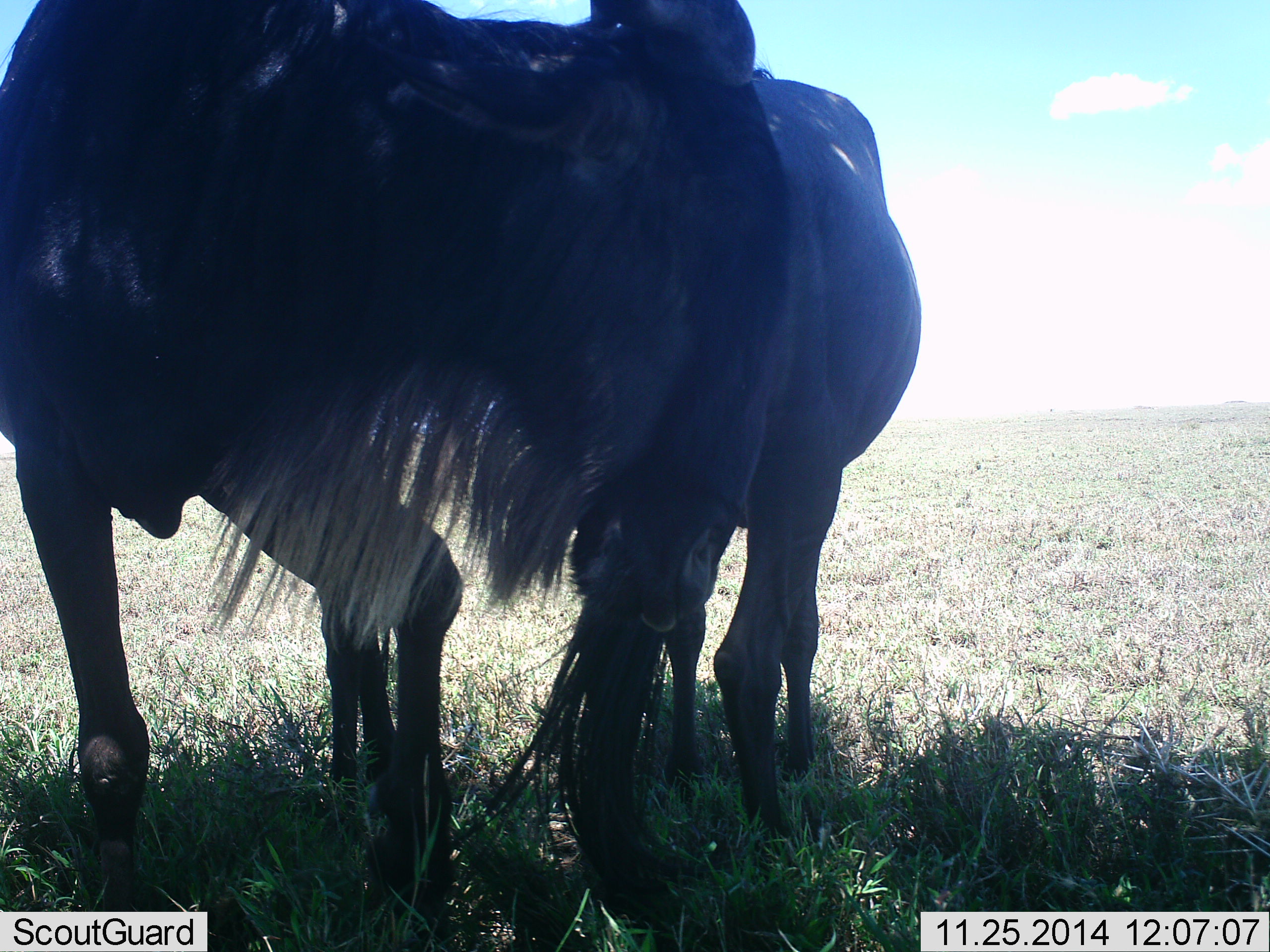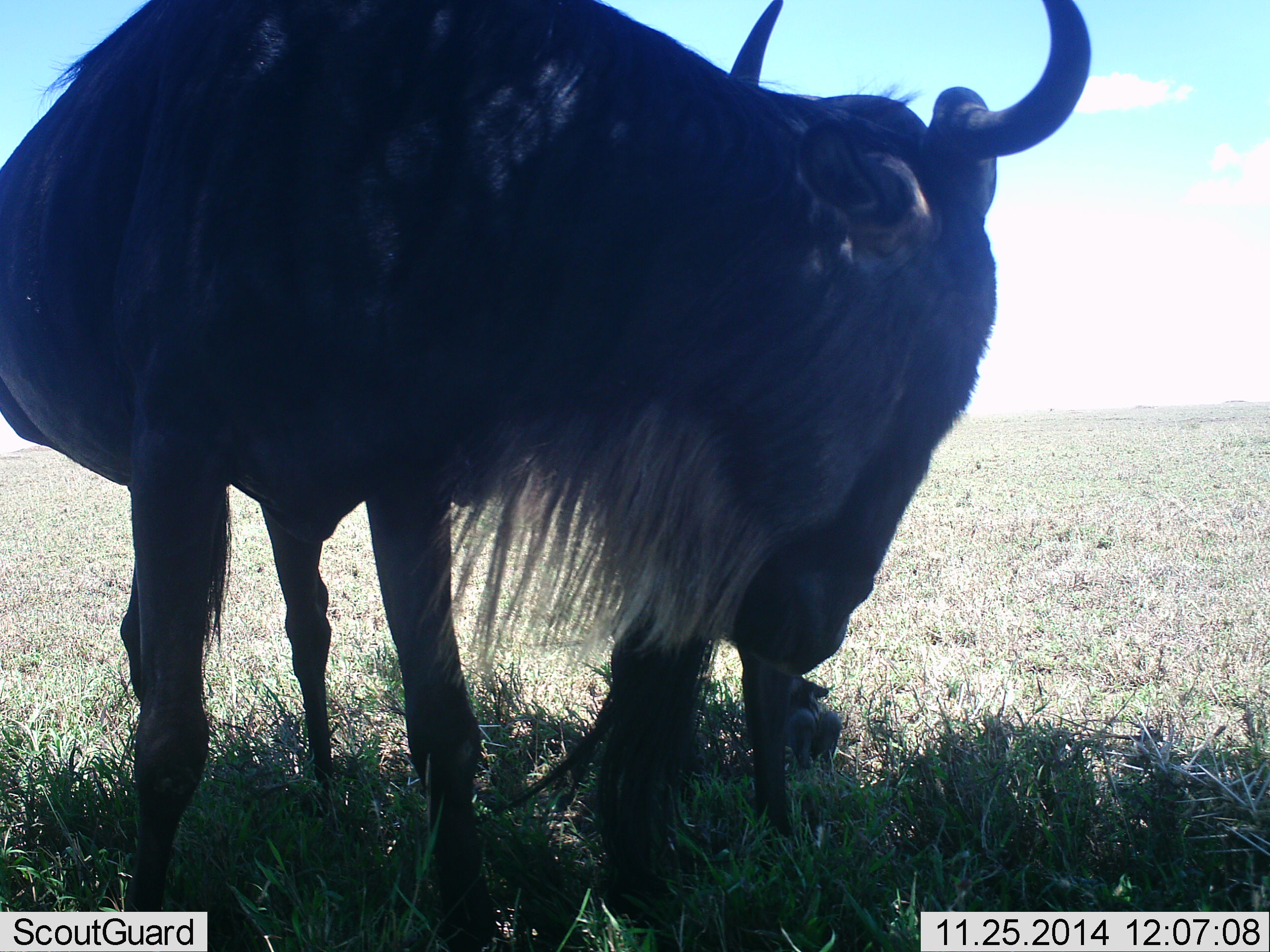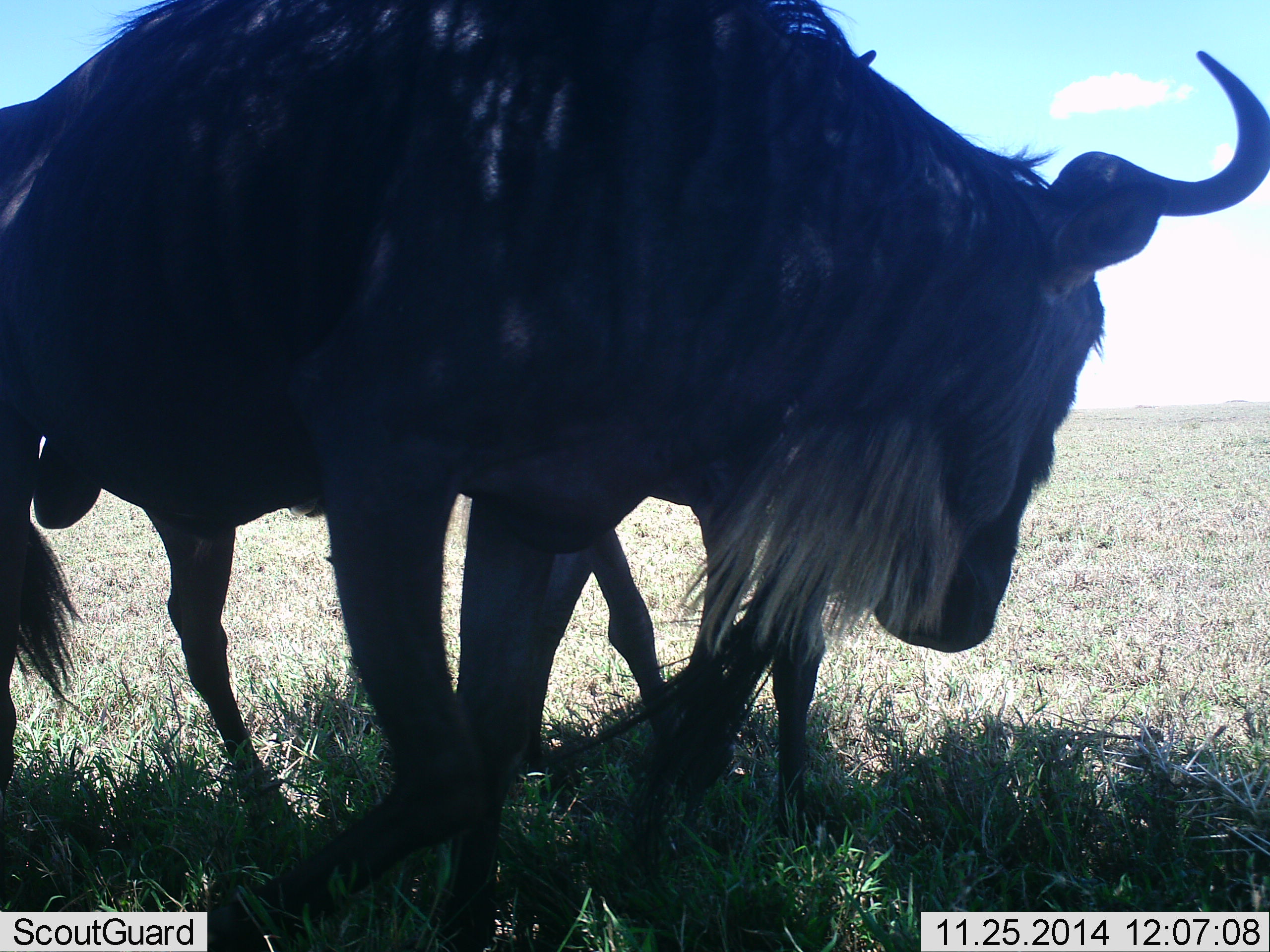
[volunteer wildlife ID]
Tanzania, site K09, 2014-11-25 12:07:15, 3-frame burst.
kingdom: Animalia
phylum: Chordata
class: Mammalia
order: Artiodactyla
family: Bovidae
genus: Connochaetes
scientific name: Connochaetes taurinus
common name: blue wildebeest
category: wildebeest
Wildebeest (blue wildebeest) (Connochaetes taurinus), count 2. Behavior (volunteer vote fractions): standing 70%, resting 0%, moving 30%, interacting 30%. Young present (vote fraction): 0%. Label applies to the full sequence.